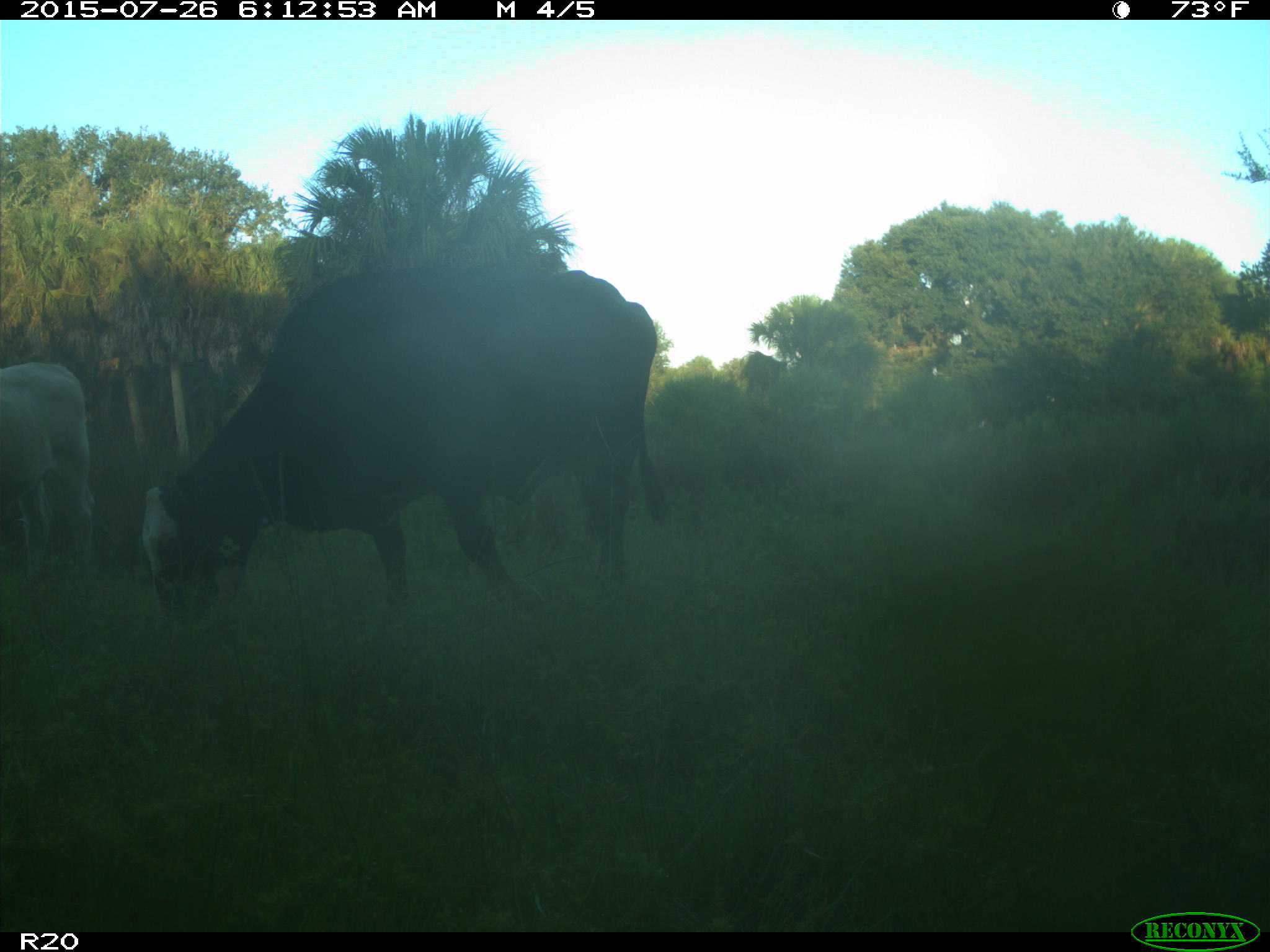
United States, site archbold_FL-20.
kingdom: Animalia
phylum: Chordata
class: Mammalia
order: Artiodactyla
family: Bovidae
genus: Bos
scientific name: Bos taurus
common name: domestic cow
Bos taurus (domestic cow).